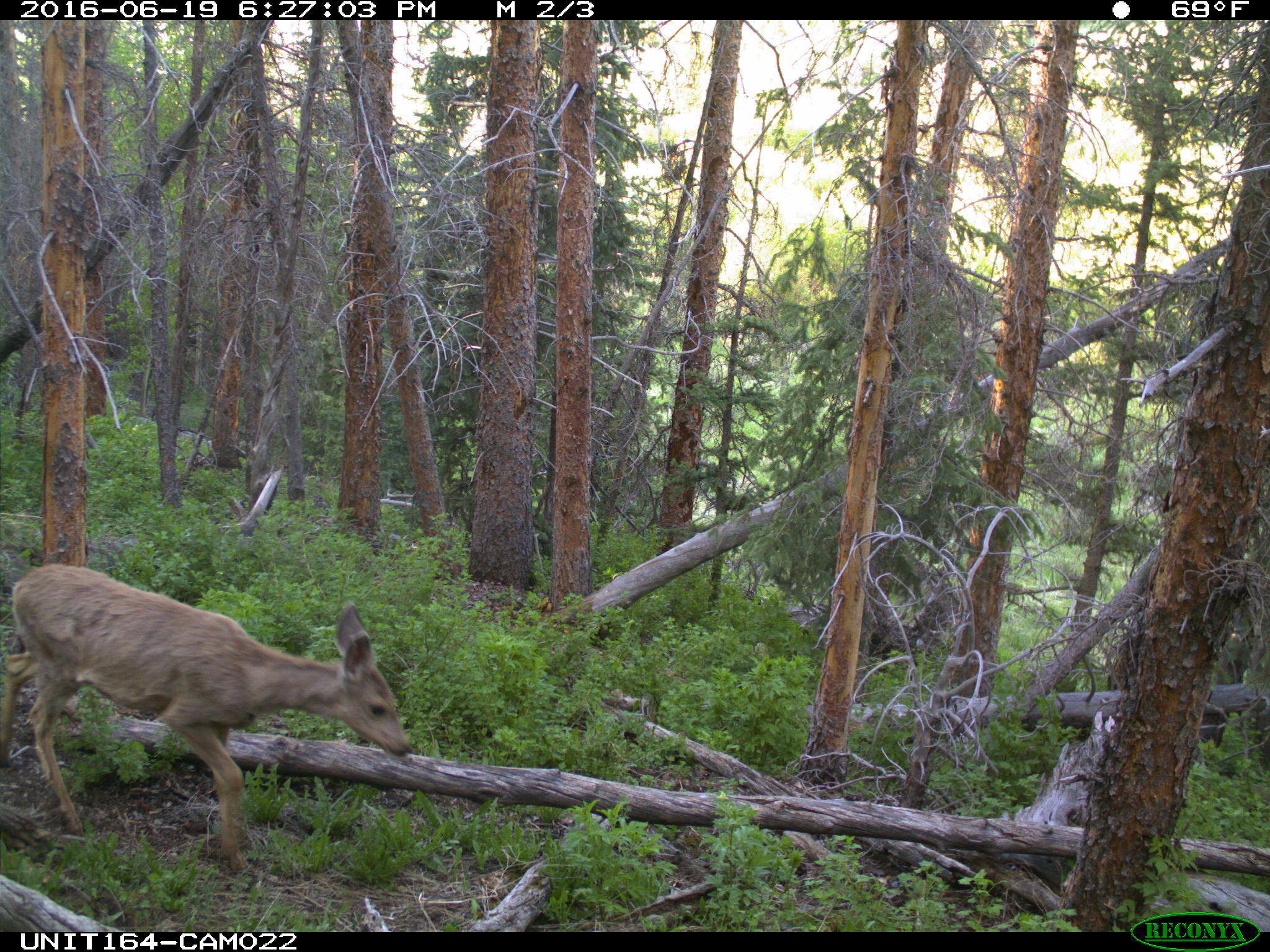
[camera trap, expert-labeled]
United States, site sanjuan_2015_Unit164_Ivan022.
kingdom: Animalia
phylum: Chordata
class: Mammalia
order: Artiodactyla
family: Cervidae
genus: Odocoileus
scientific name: Odocoileus hemionus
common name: mule deer